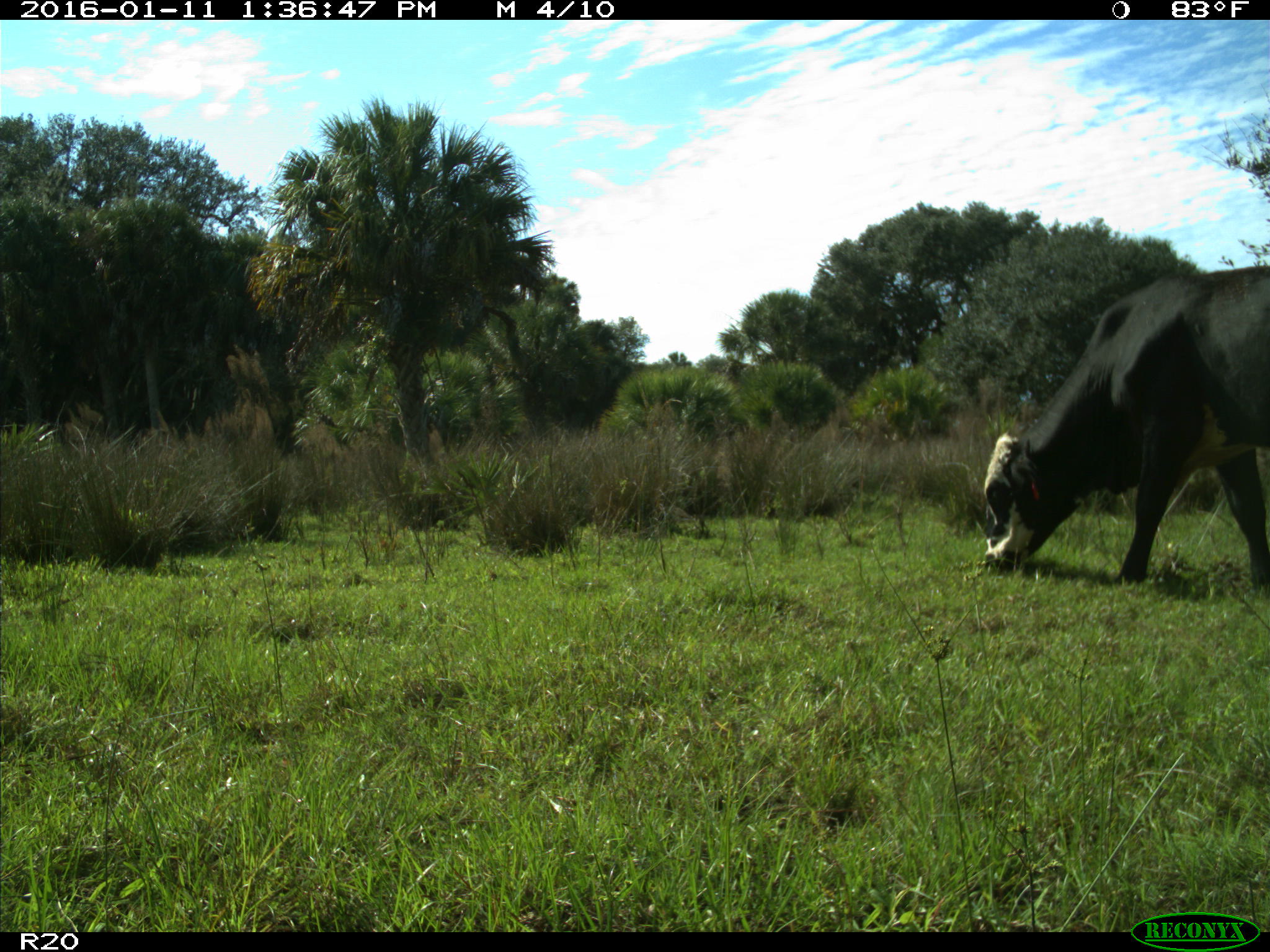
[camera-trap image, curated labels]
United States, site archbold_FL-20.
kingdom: Animalia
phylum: Chordata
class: Mammalia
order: Artiodactyla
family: Bovidae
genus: Bos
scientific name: Bos taurus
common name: domestic cow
Bos taurus (domestic cow).